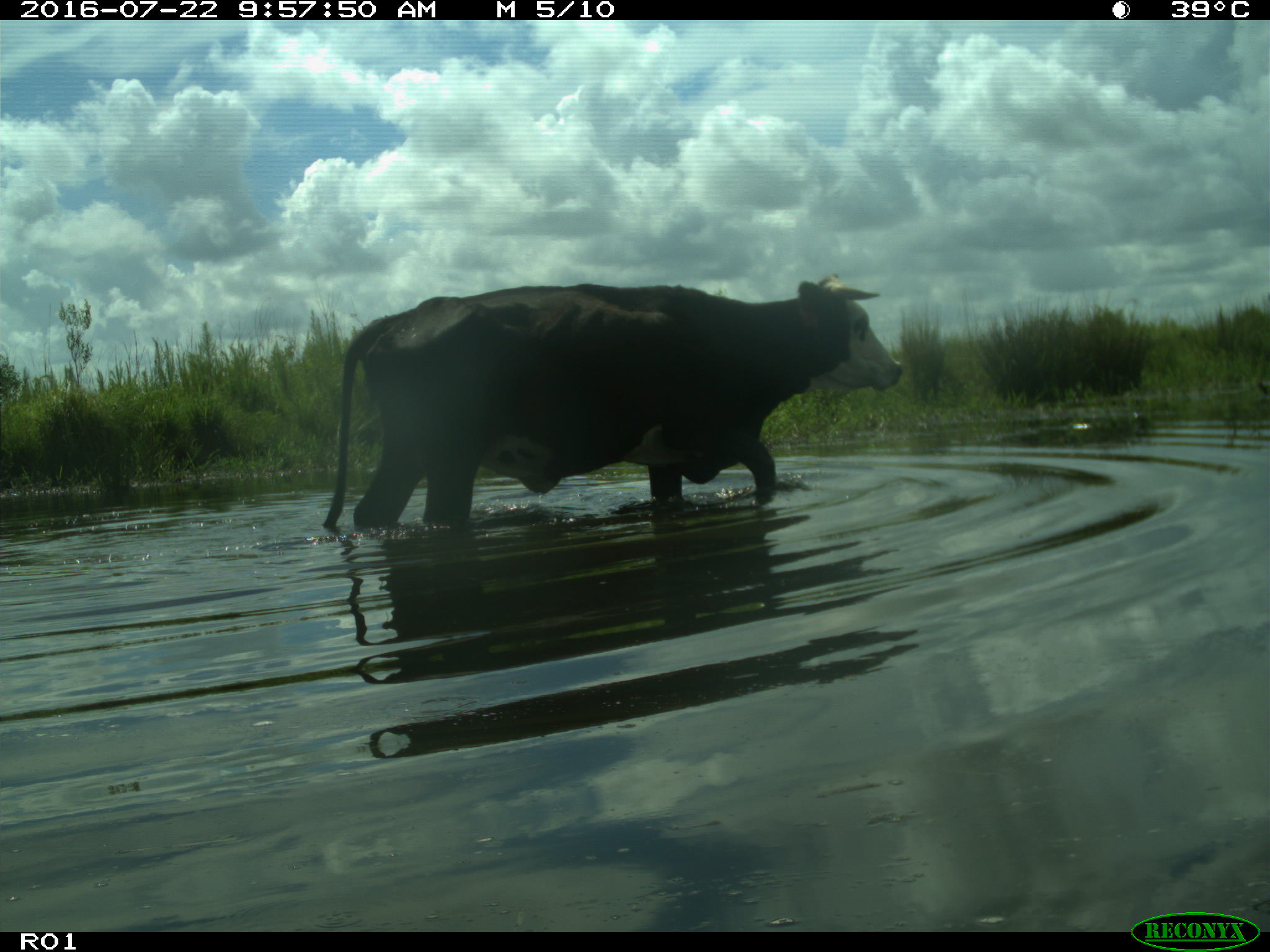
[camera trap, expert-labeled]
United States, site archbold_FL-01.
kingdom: Animalia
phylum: Chordata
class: Mammalia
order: Artiodactyla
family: Bovidae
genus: Bos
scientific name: Bos taurus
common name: domestic cow